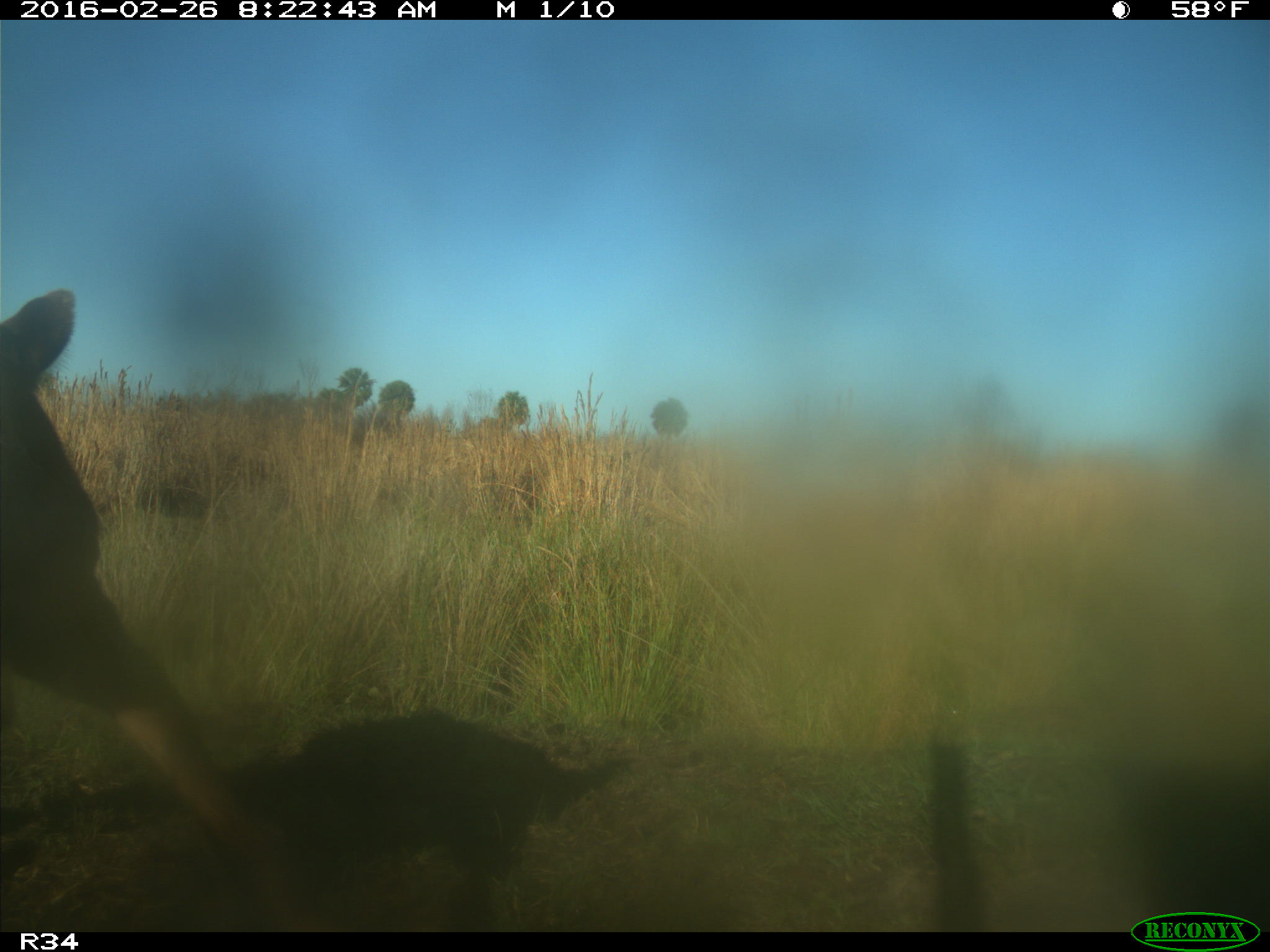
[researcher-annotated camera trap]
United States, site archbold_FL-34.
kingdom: Animalia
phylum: Chordata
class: Mammalia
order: Artiodactyla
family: Bovidae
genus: Bos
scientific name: Bos taurus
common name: domestic cow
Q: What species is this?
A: Bos taurus (domestic cow).